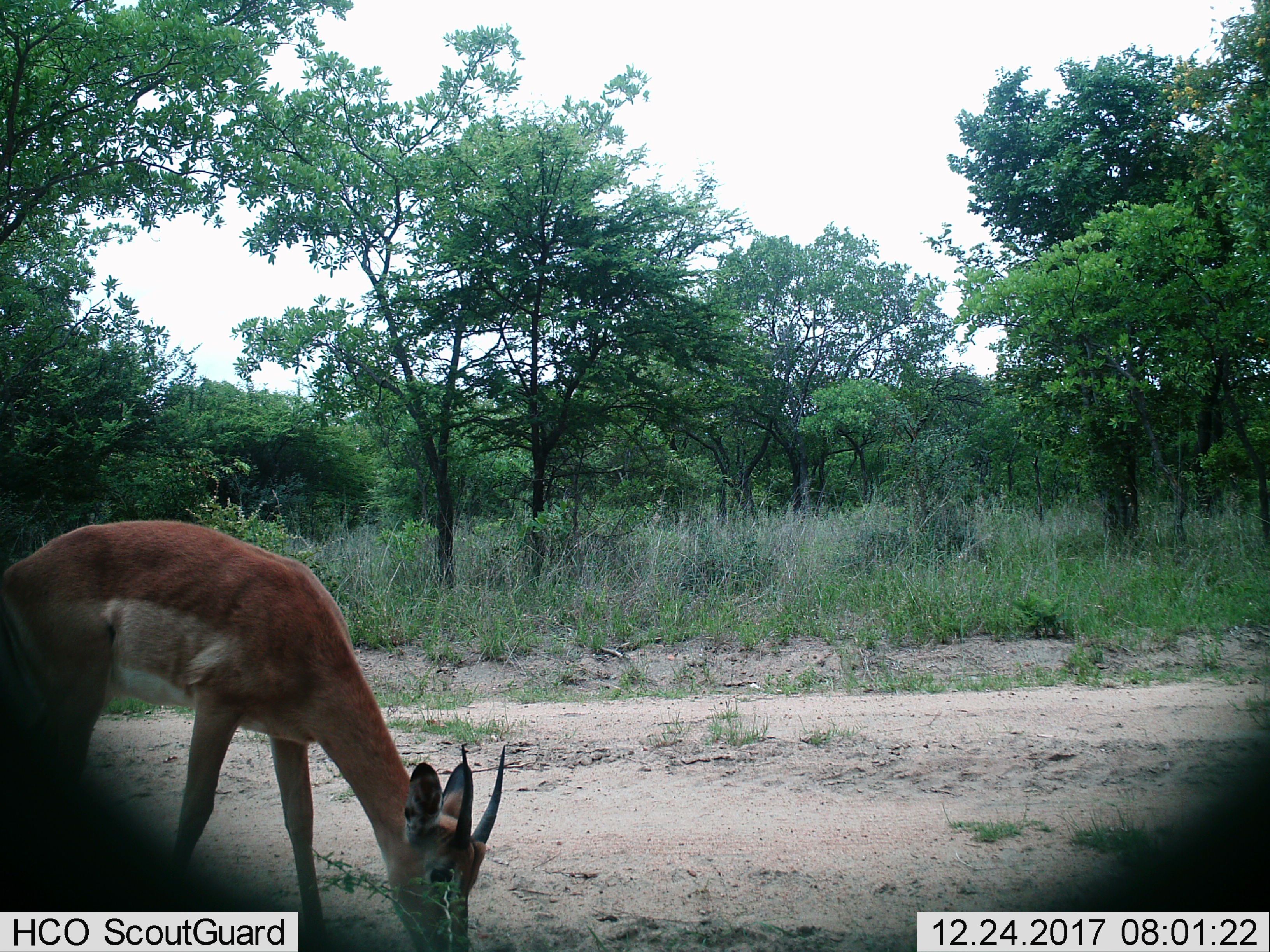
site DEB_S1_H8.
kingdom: Animalia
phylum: Chordata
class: Mammalia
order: Artiodactyla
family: Bovidae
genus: Aepyceros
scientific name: Aepyceros melampus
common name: impala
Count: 1.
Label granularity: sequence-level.